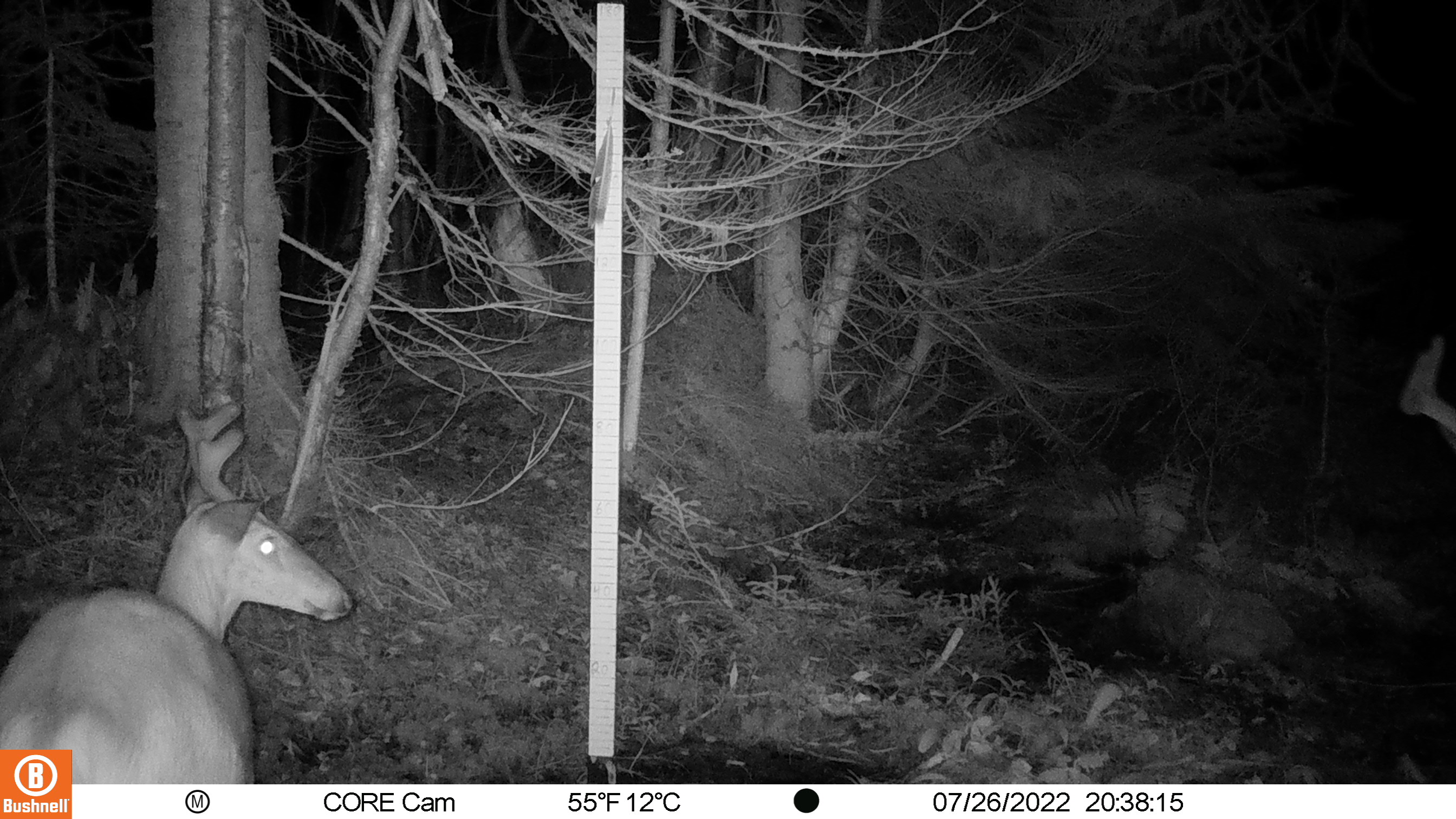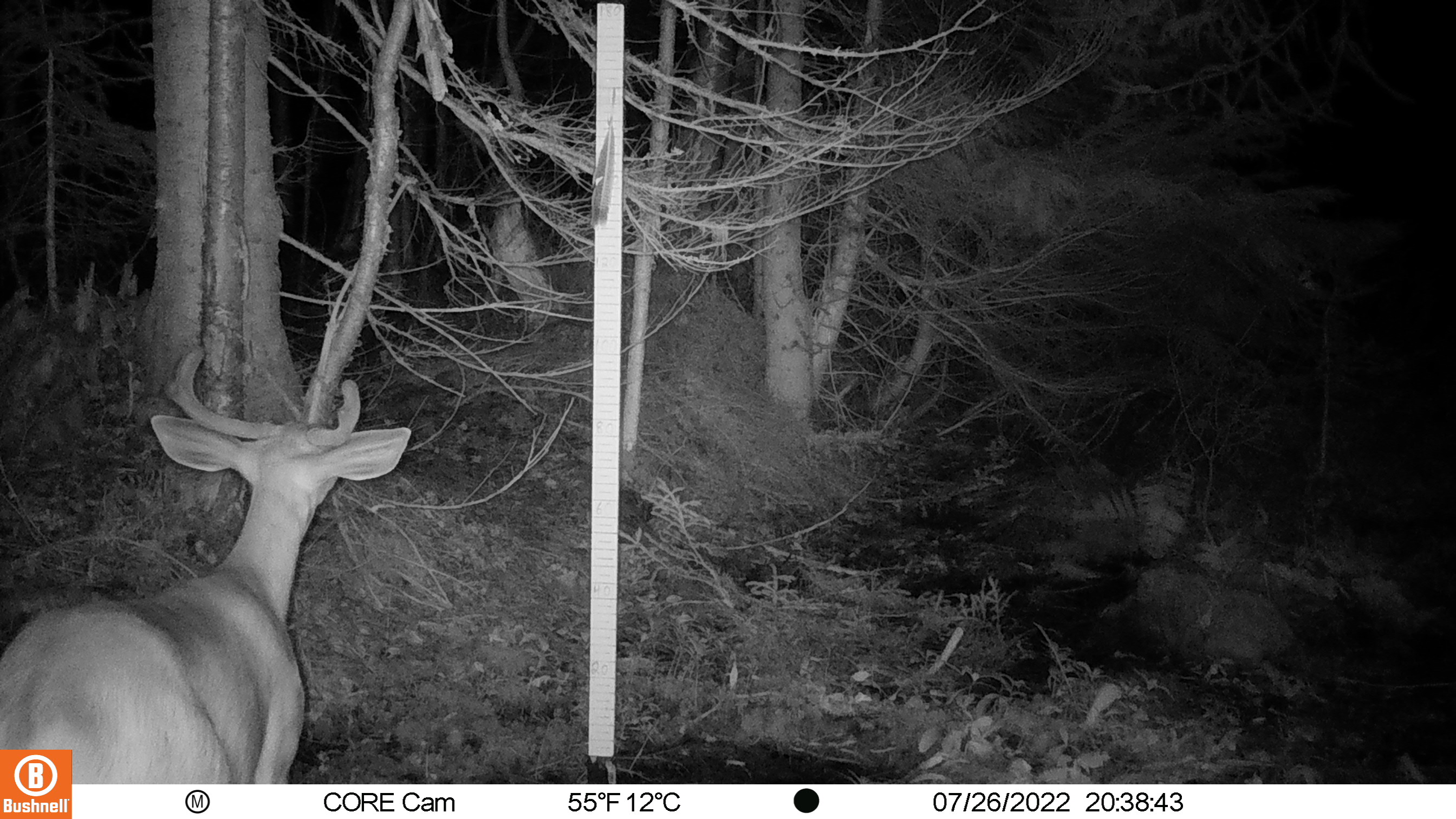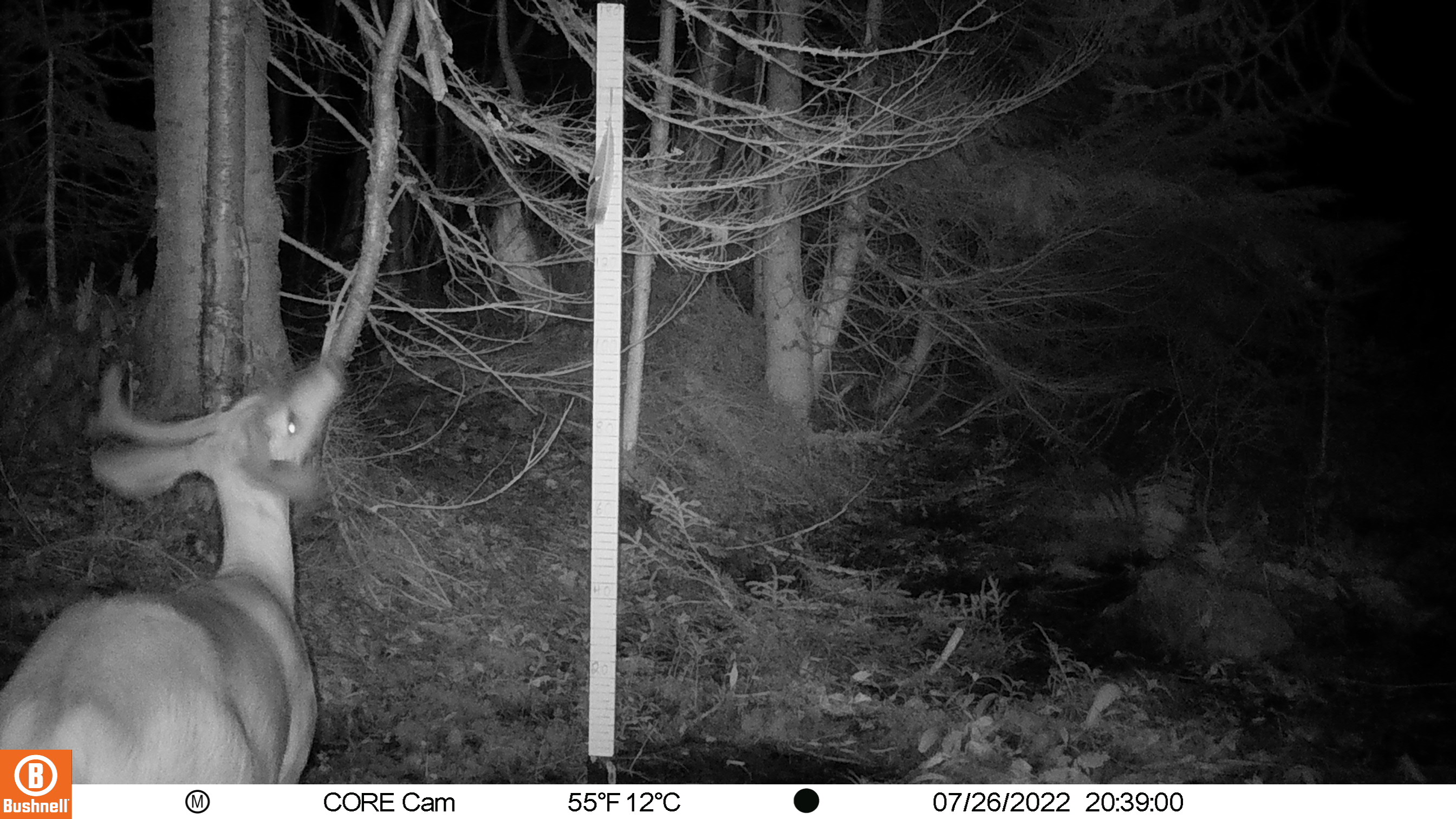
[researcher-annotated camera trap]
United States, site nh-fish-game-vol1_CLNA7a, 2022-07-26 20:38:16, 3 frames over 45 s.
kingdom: Animalia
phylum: Chordata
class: Mammalia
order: Artiodactyla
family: Cervidae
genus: Odocoileus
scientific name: Odocoileus virginianus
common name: white-tailed deer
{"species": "white-tailed deer (Odocoileus virginianus)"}